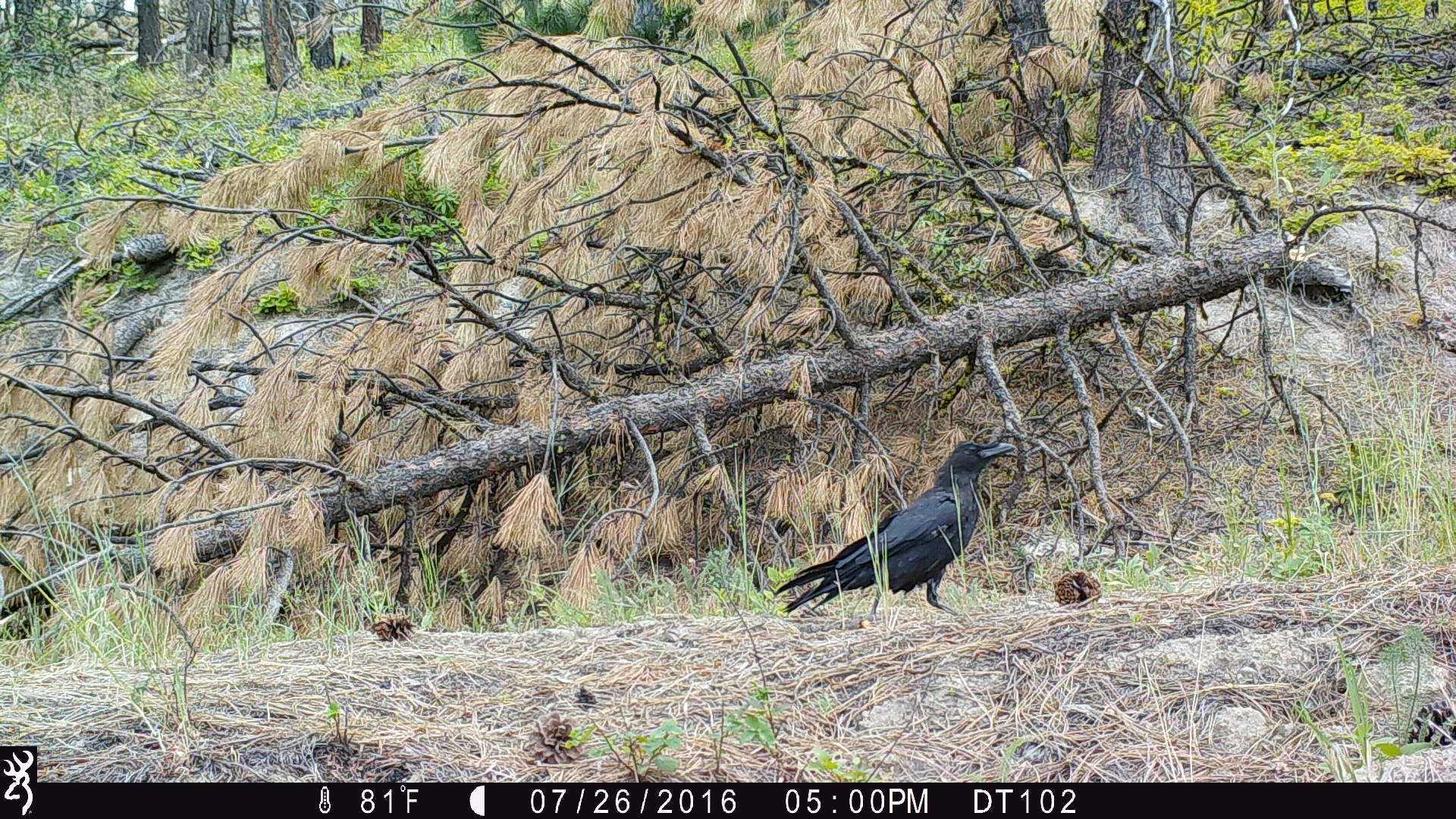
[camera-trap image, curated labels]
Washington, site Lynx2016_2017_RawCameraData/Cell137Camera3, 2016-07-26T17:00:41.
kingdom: Animalia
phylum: Chordata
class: Aves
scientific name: Aves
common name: birds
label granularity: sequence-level